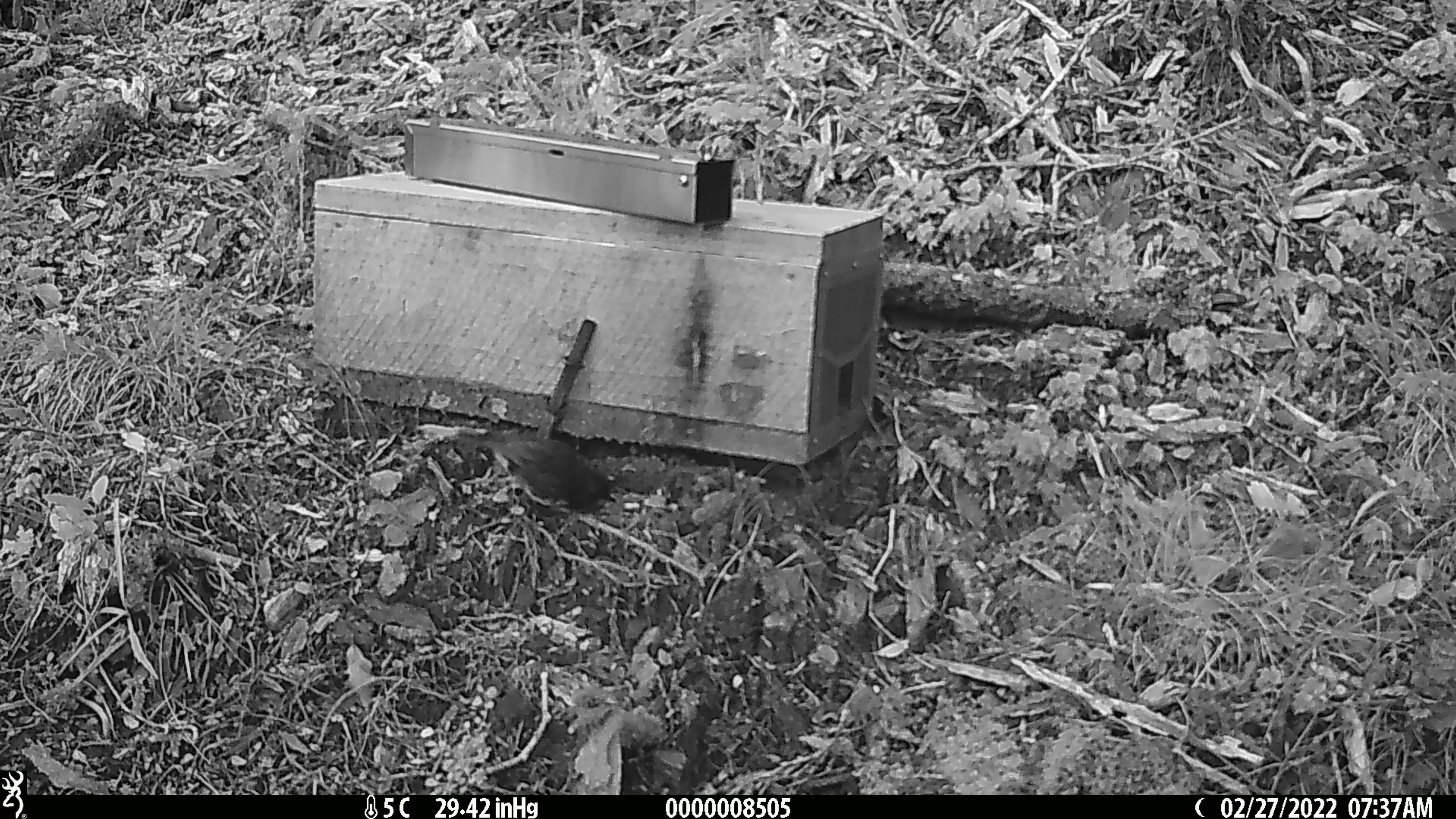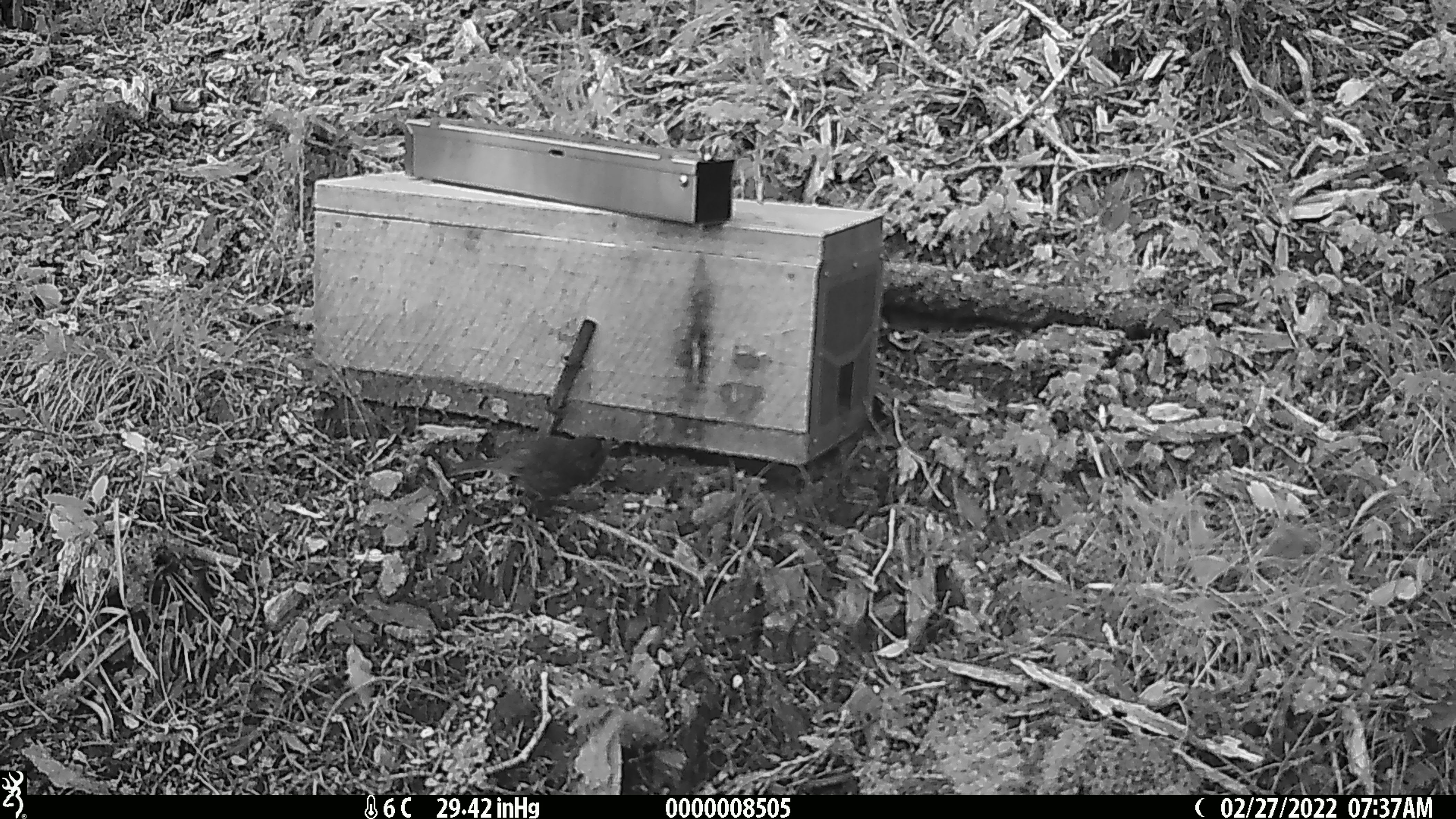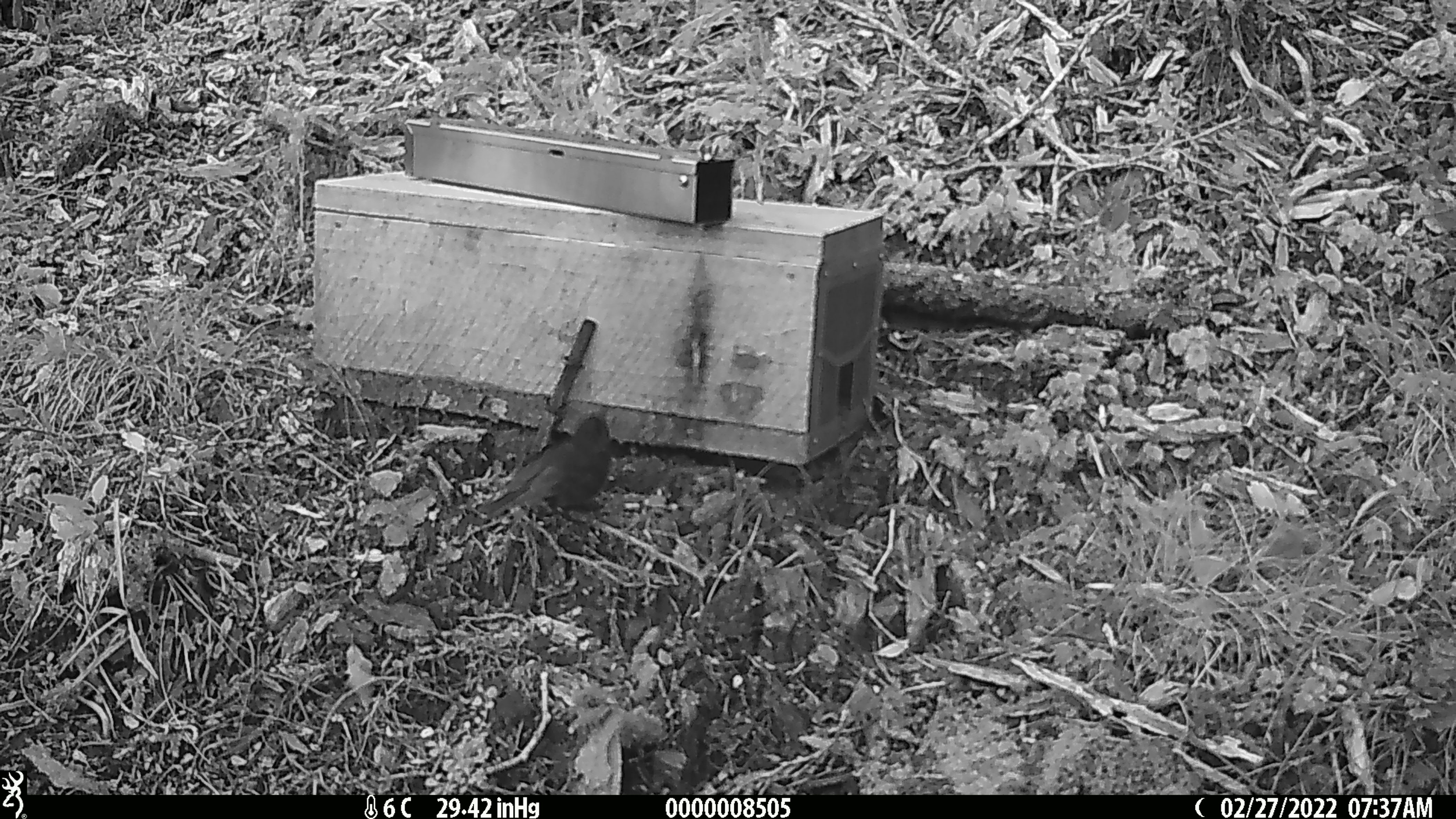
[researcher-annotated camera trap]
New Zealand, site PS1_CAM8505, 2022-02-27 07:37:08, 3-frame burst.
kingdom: Animalia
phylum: Chordata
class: Aves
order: Passeriformes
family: Petroicidae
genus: Petroica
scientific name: Petroica australis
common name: new zealand robin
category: robin